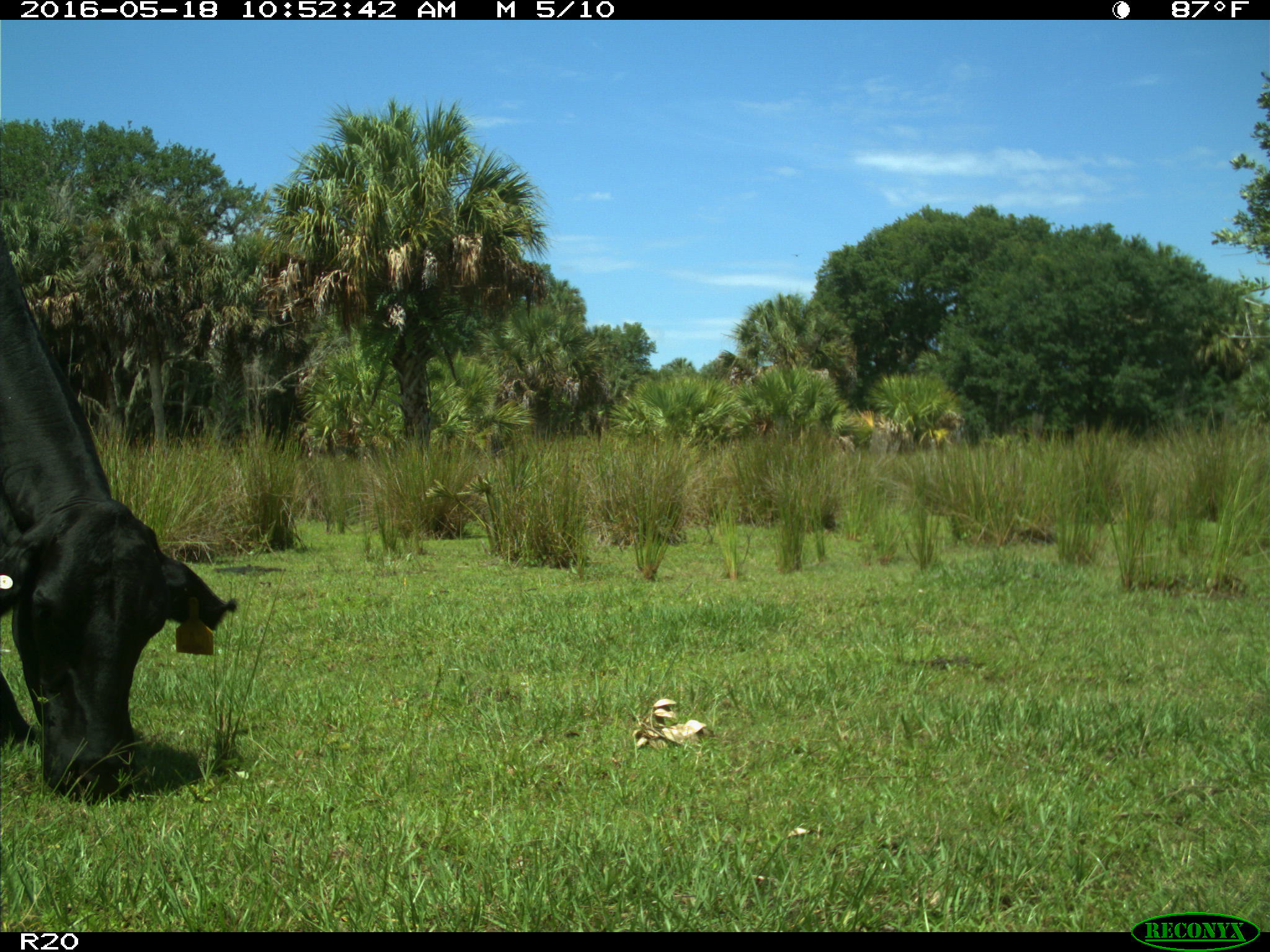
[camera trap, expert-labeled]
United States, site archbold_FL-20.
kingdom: Animalia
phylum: Chordata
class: Mammalia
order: Artiodactyla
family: Bovidae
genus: Bos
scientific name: Bos taurus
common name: domestic cow